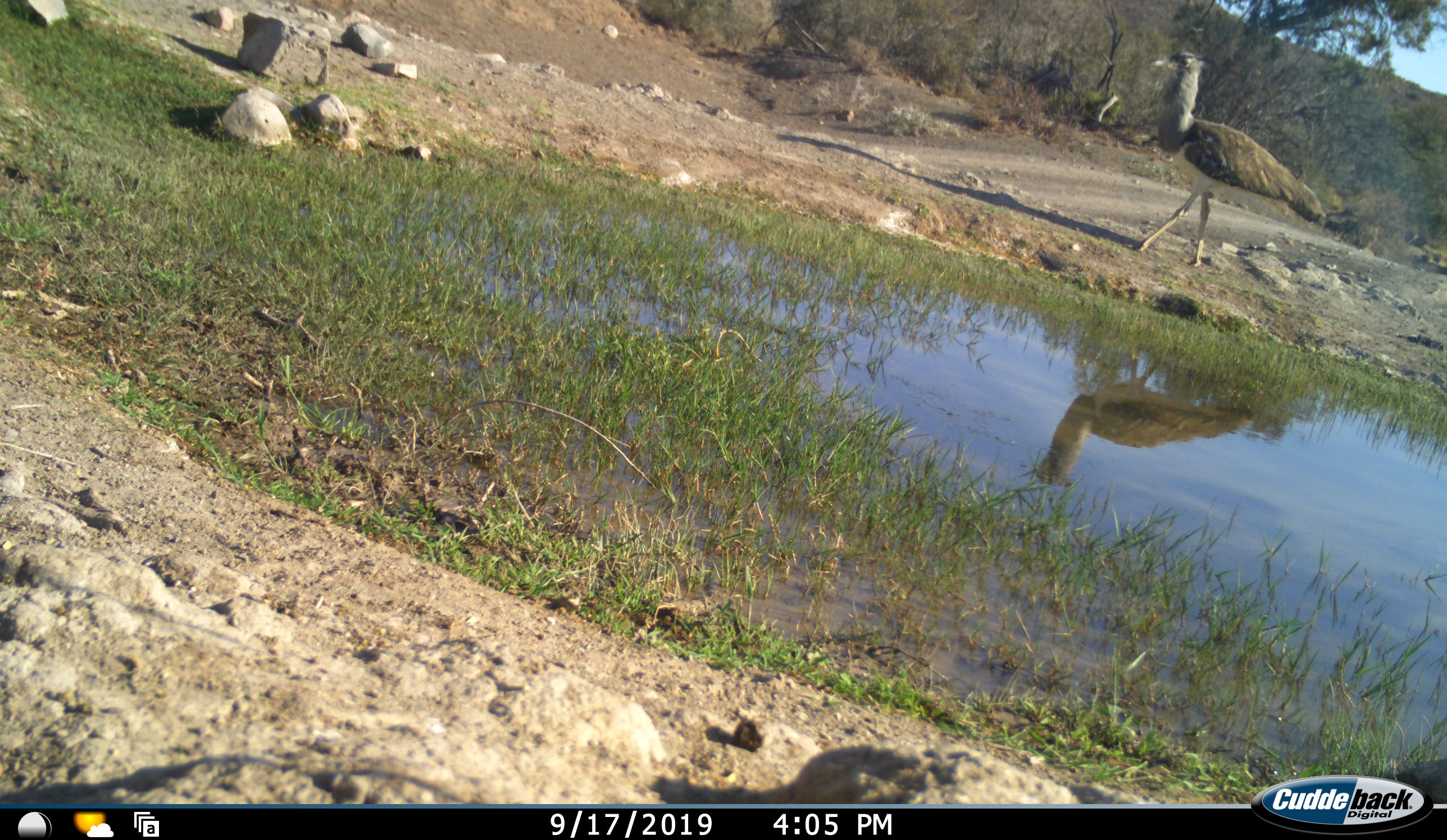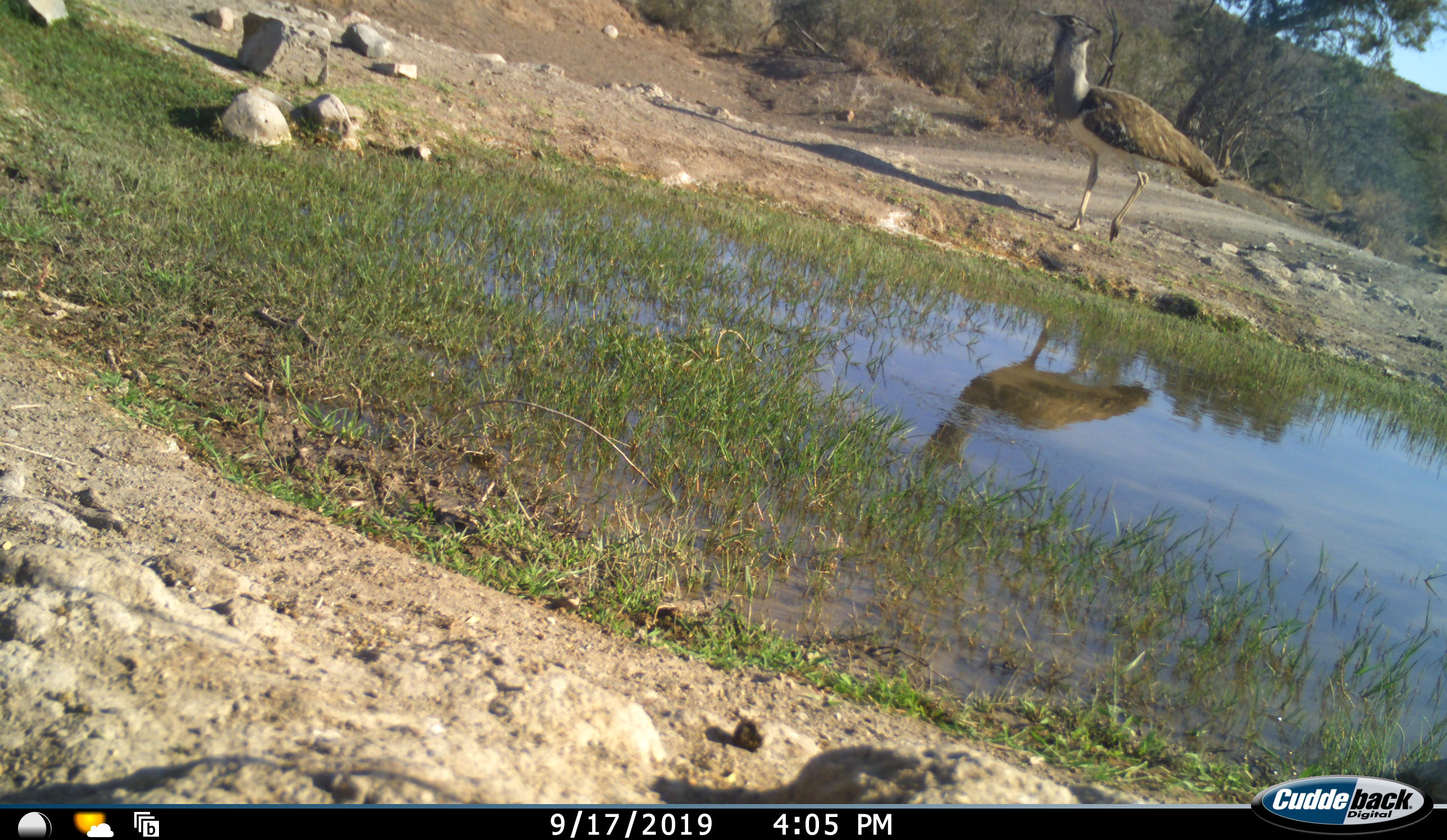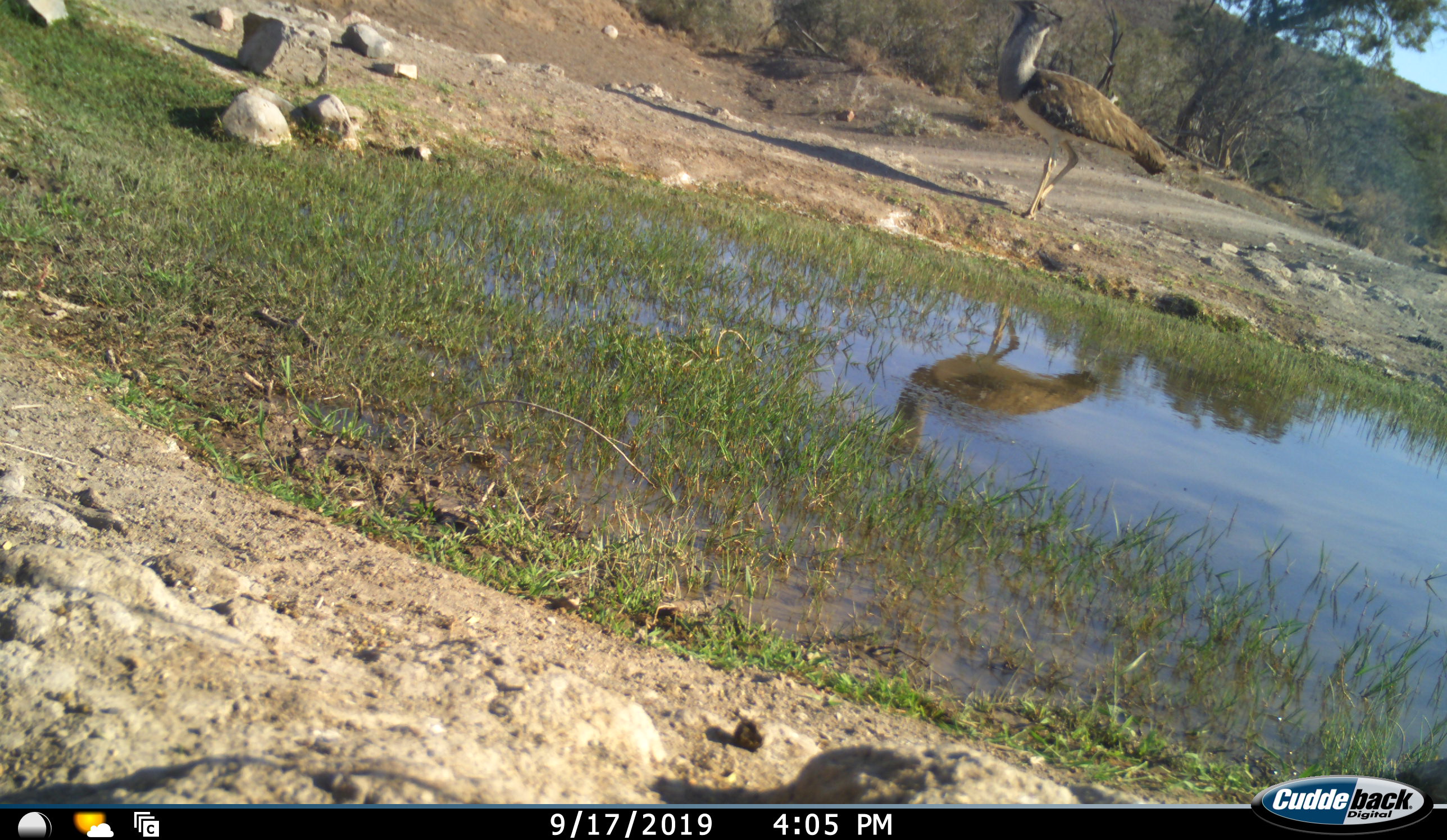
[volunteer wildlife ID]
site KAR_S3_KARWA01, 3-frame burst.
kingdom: Animalia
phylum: Chordata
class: Aves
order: Otidiformes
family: Otididae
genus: Ardeotis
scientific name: Ardeotis kori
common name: kori bustard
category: bustardkori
Bustardkori (kori bustard) (Ardeotis kori), count 1. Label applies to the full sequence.